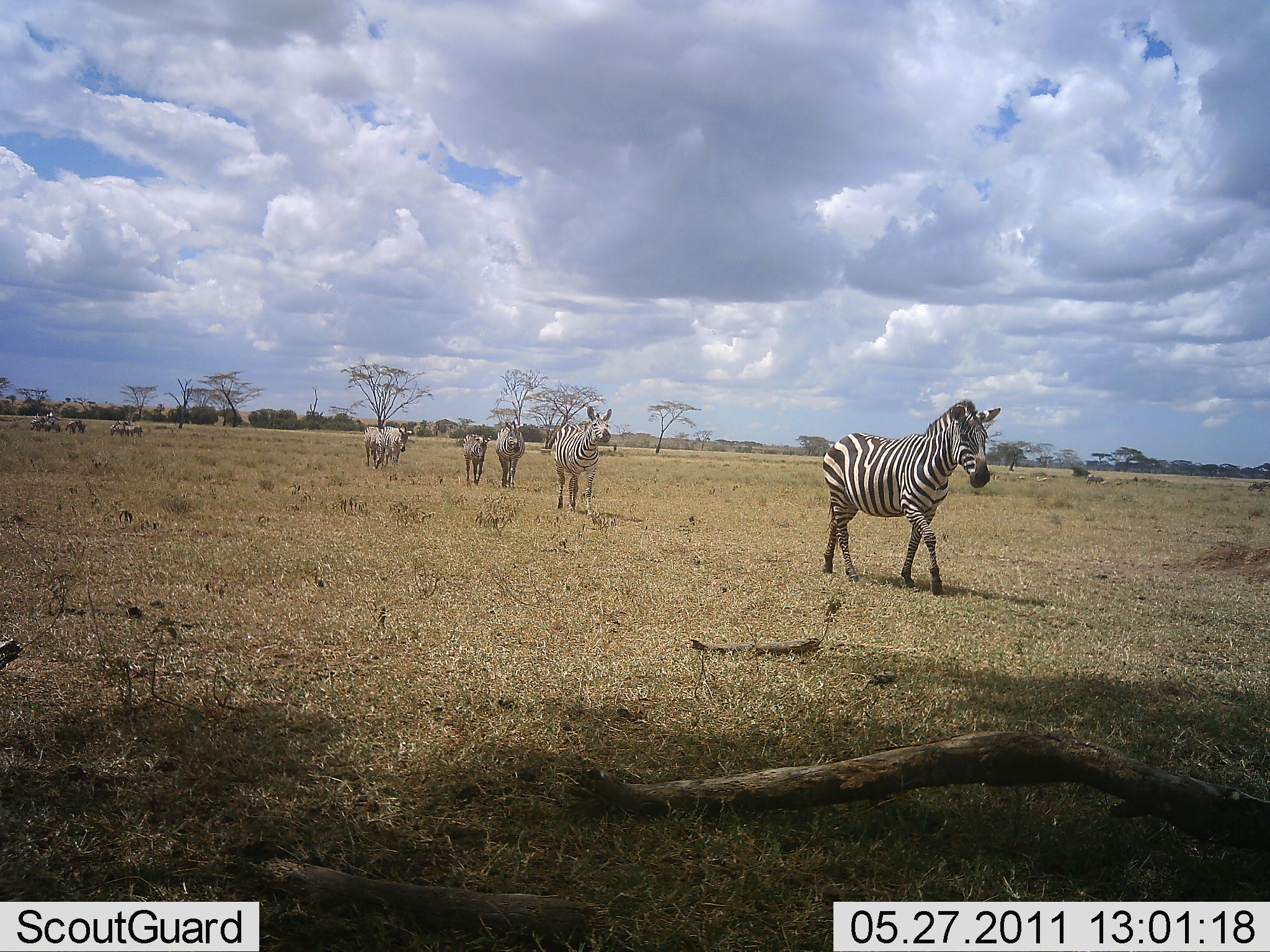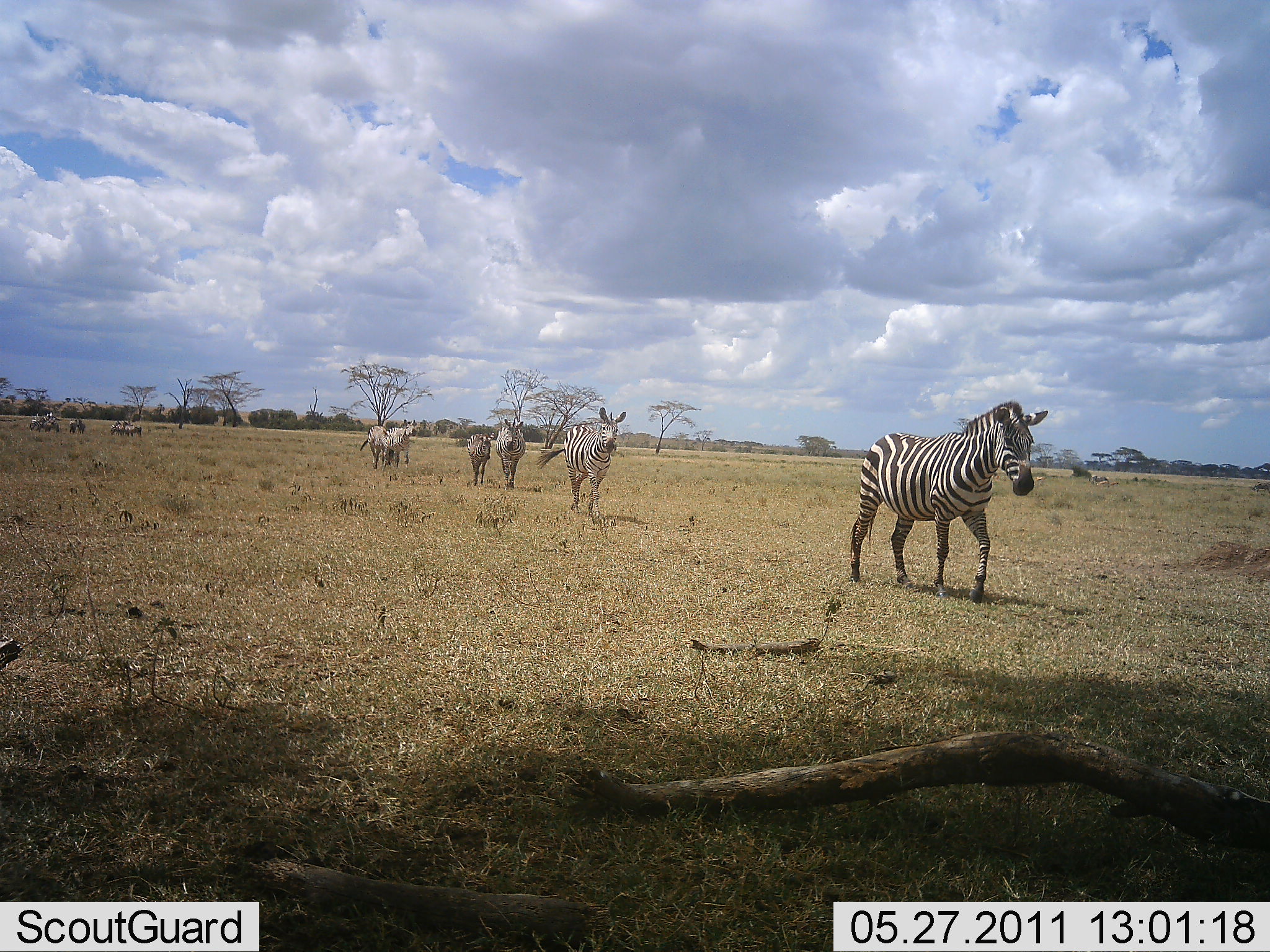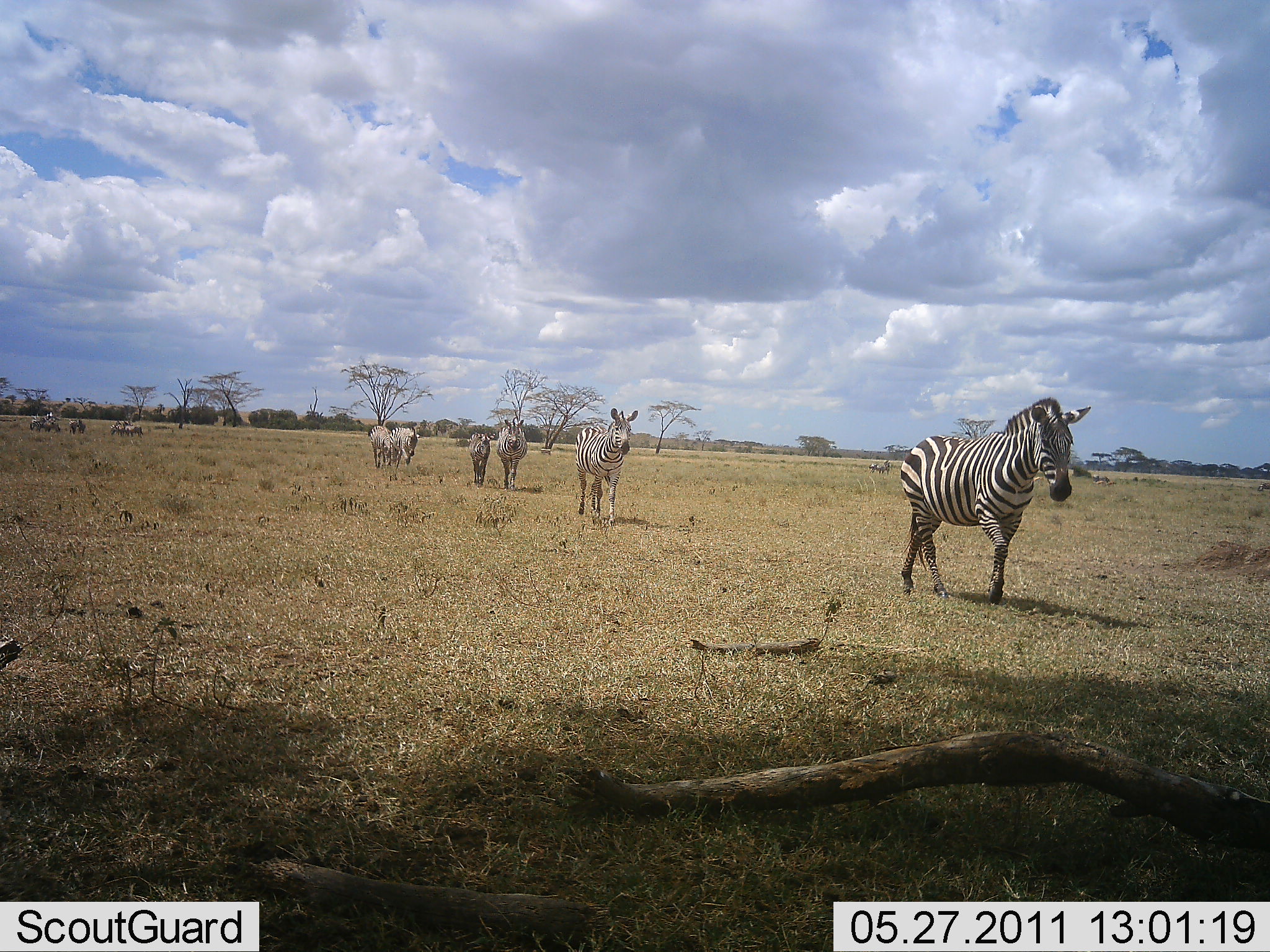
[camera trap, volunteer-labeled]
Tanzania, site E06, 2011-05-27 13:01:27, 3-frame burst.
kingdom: Animalia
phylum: Chordata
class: Mammalia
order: Perissodactyla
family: Equidae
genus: Equus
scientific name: Equus quagga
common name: plains zebra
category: zebra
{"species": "zebra (plains zebra) (Equus quagga)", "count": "6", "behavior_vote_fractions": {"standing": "0%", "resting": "0%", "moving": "100%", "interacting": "0%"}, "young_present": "9%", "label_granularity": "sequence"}